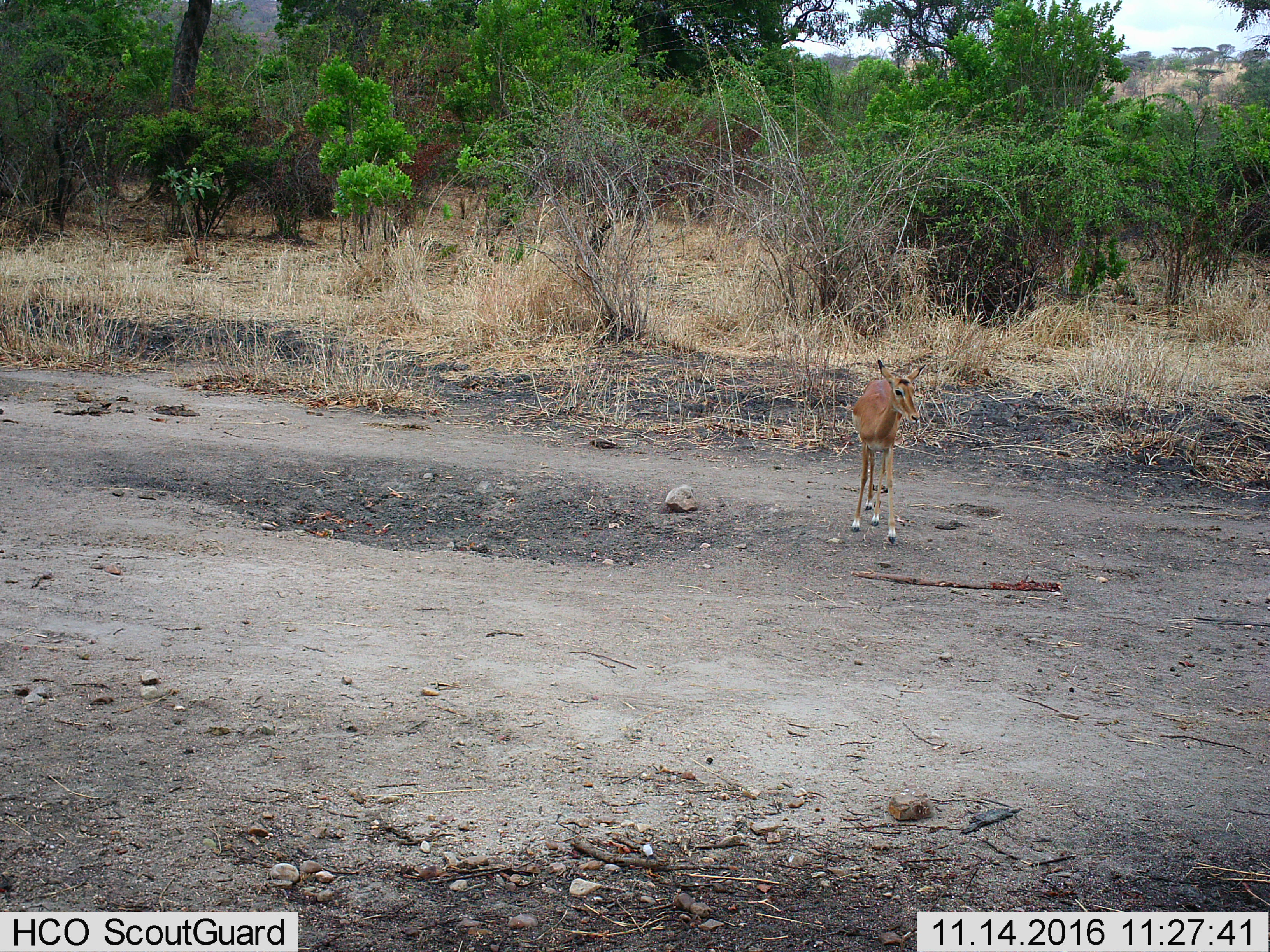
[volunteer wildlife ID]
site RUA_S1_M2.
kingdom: Animalia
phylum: Chordata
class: Mammalia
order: Artiodactyla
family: Bovidae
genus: Aepyceros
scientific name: Aepyceros melampus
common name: impala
Impala (Aepyceros melampus), count 1. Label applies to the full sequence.